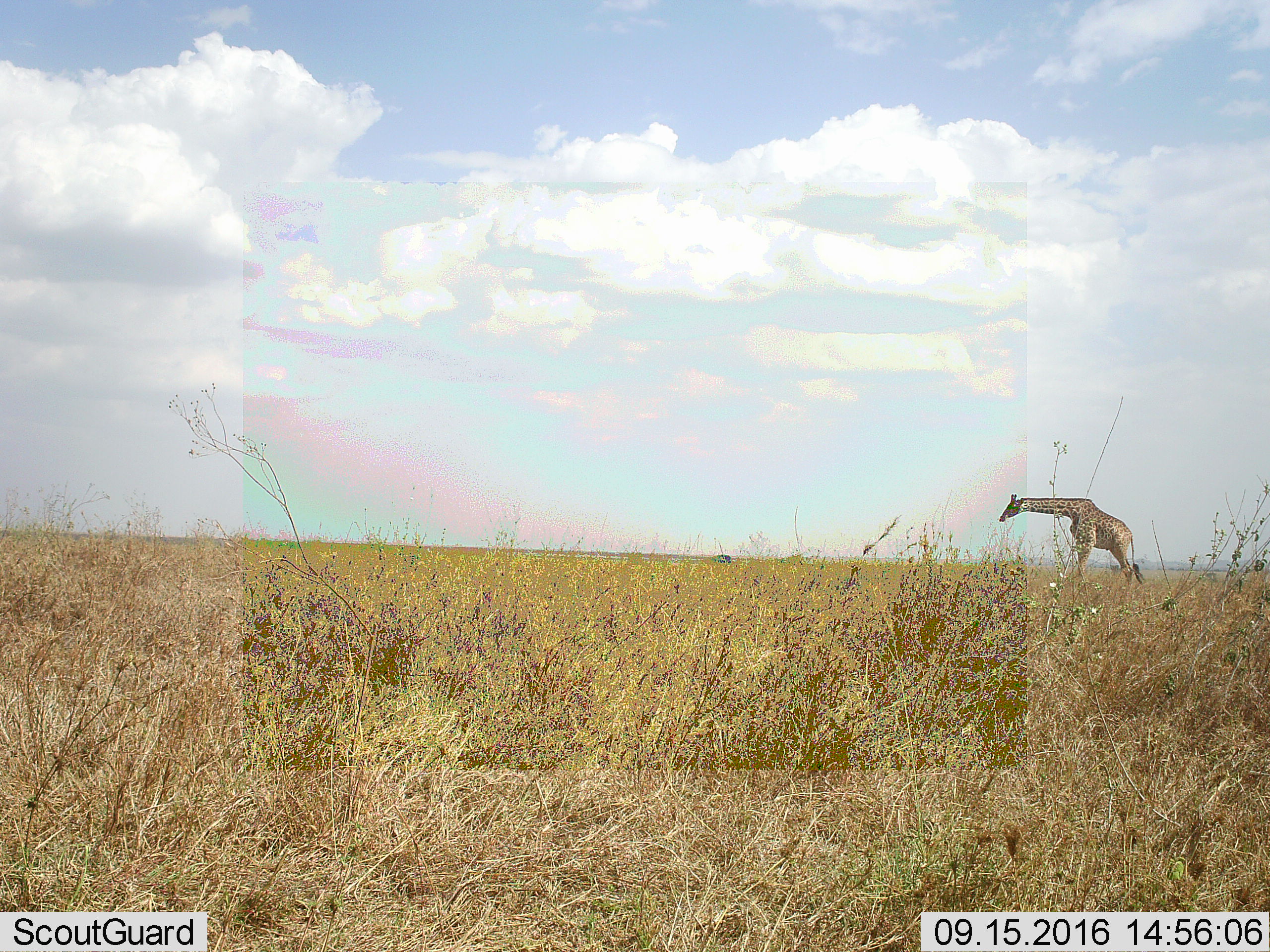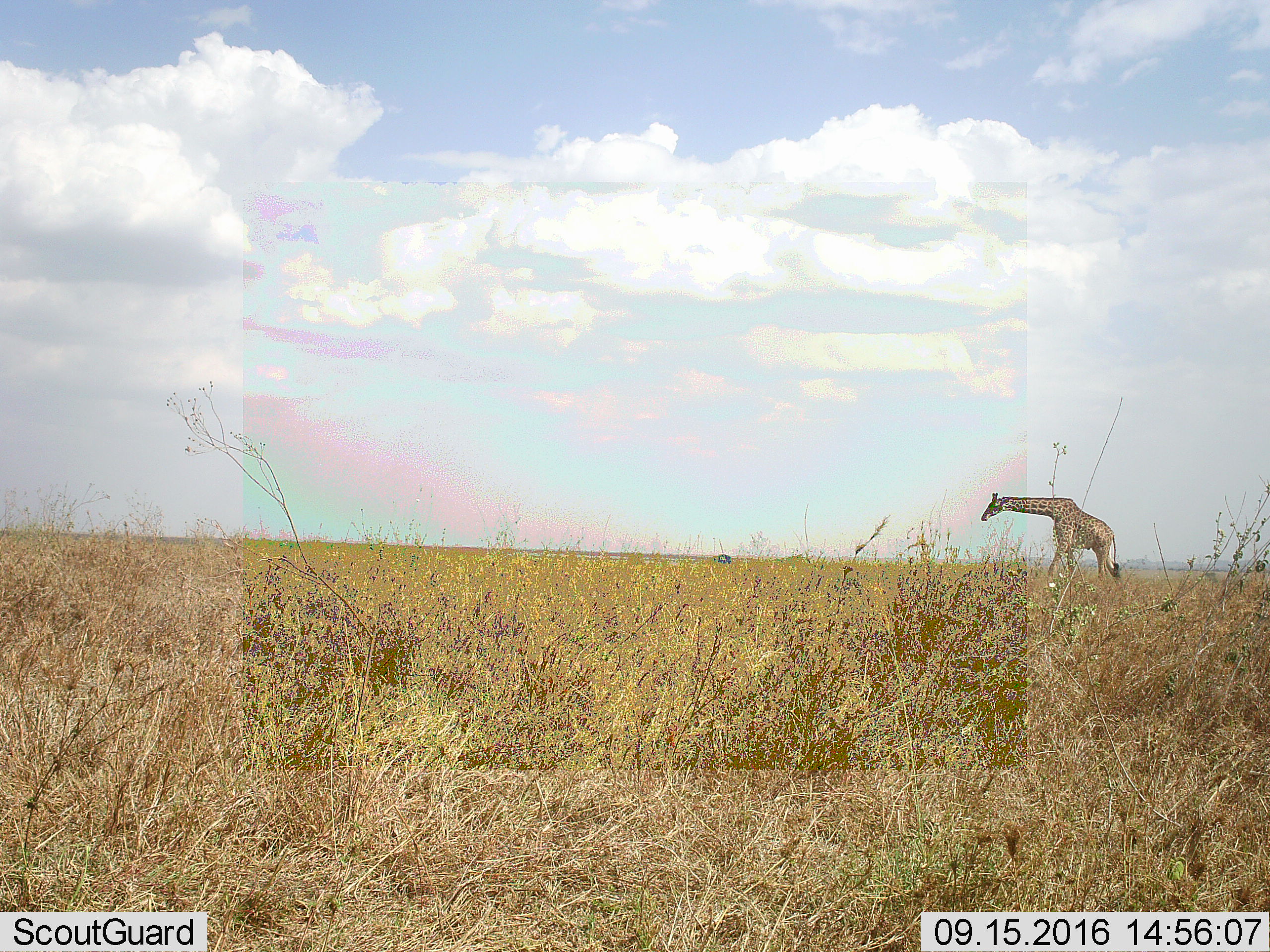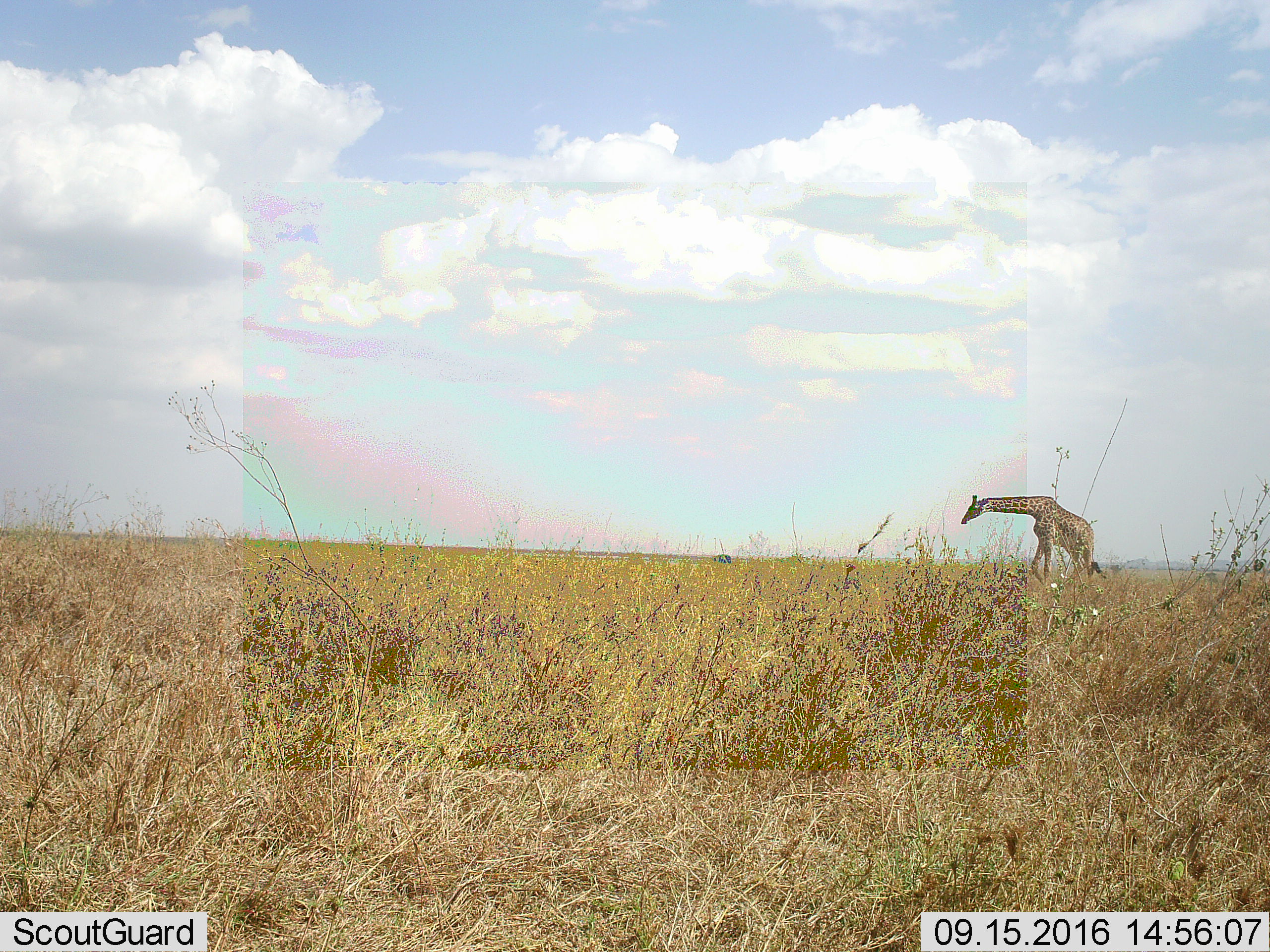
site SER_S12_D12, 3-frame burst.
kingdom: Animalia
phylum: Chordata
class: Mammalia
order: Artiodactyla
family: Giraffidae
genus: Giraffa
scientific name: Giraffa camelopardalis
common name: giraffe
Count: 1.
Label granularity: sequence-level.